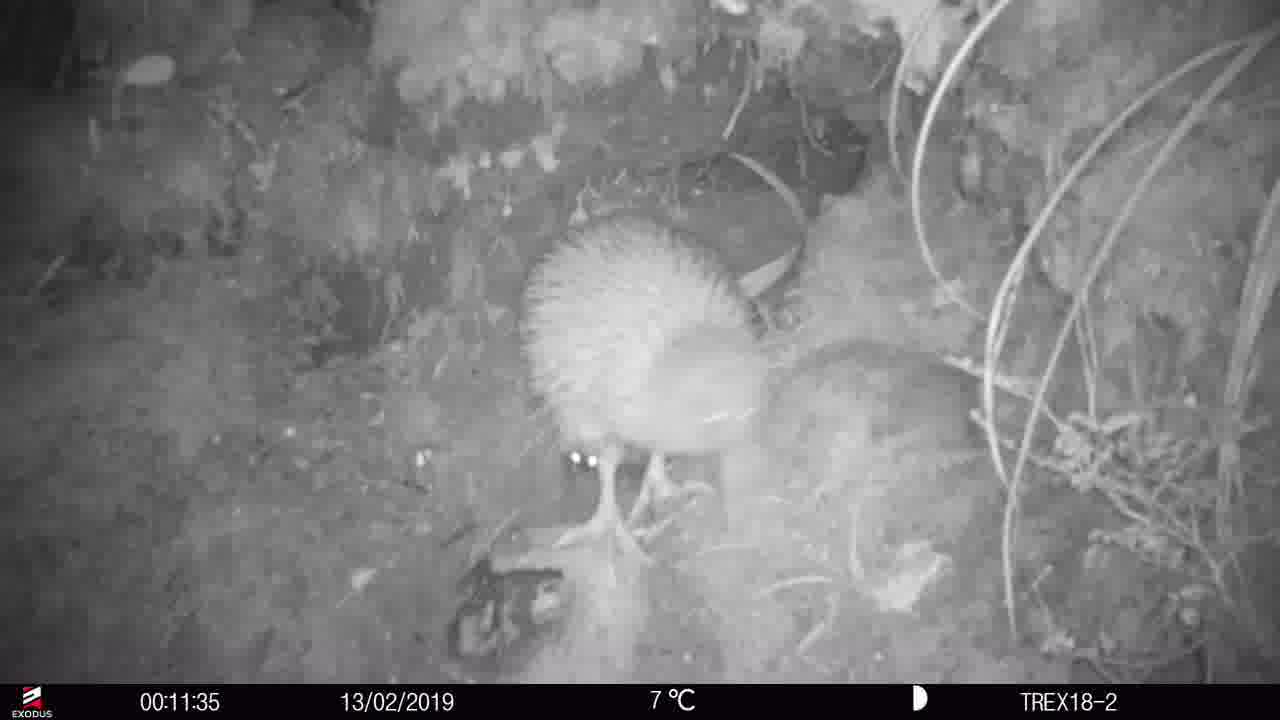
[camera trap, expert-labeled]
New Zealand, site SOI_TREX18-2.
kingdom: Animalia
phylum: Chordata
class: Aves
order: Apterygiformes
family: Apterygidae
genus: Apteryx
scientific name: Apteryx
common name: kiwi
Kiwi (Apteryx).